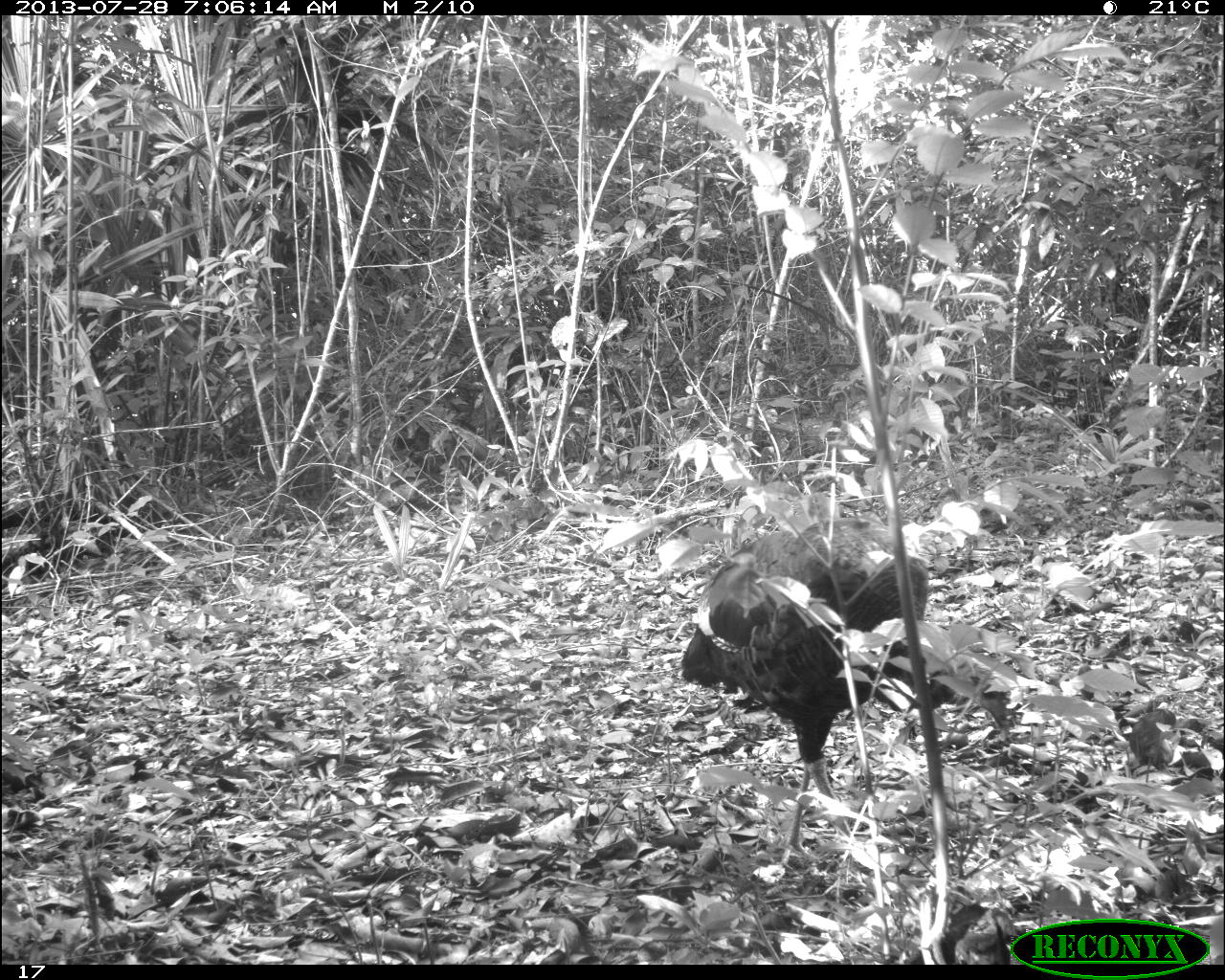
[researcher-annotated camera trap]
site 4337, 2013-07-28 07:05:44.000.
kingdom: Animalia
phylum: Chordata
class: Aves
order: Galliformes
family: Phasianidae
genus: Meleagris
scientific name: Meleagris ocellata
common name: ocellated turkey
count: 2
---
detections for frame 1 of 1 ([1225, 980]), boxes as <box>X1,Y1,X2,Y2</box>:
meleagris ocellata: <box>678,518,929,867</box>